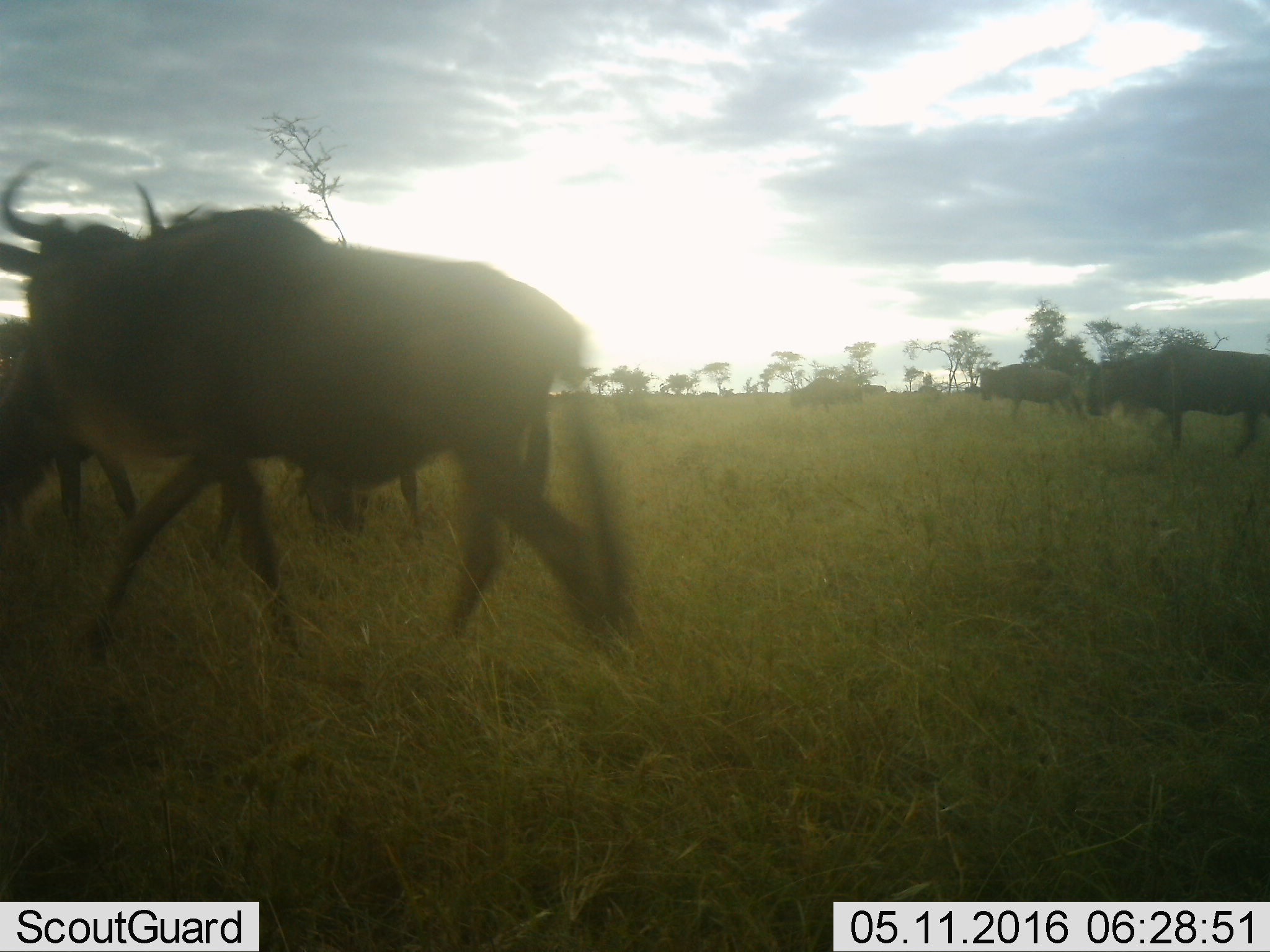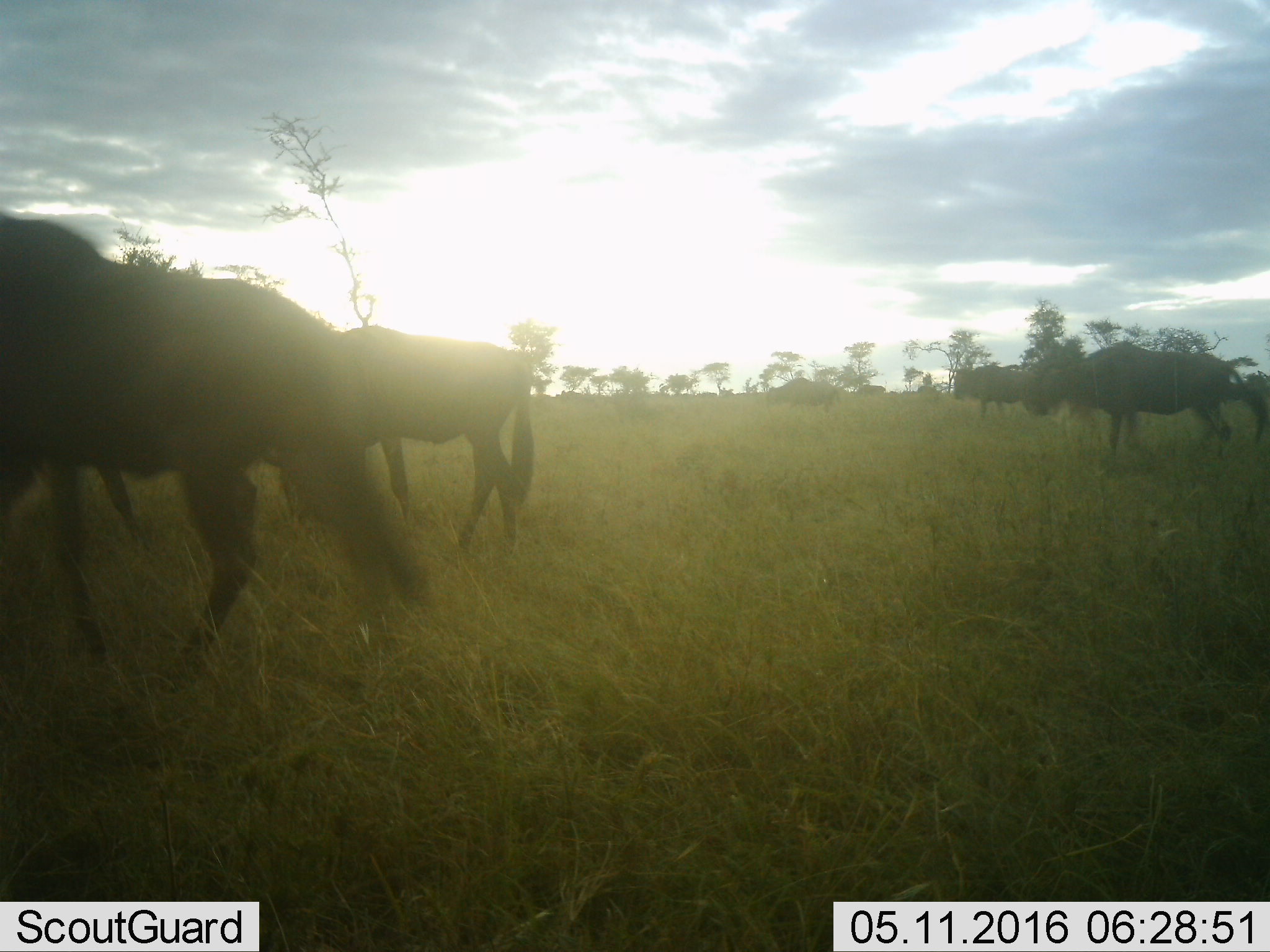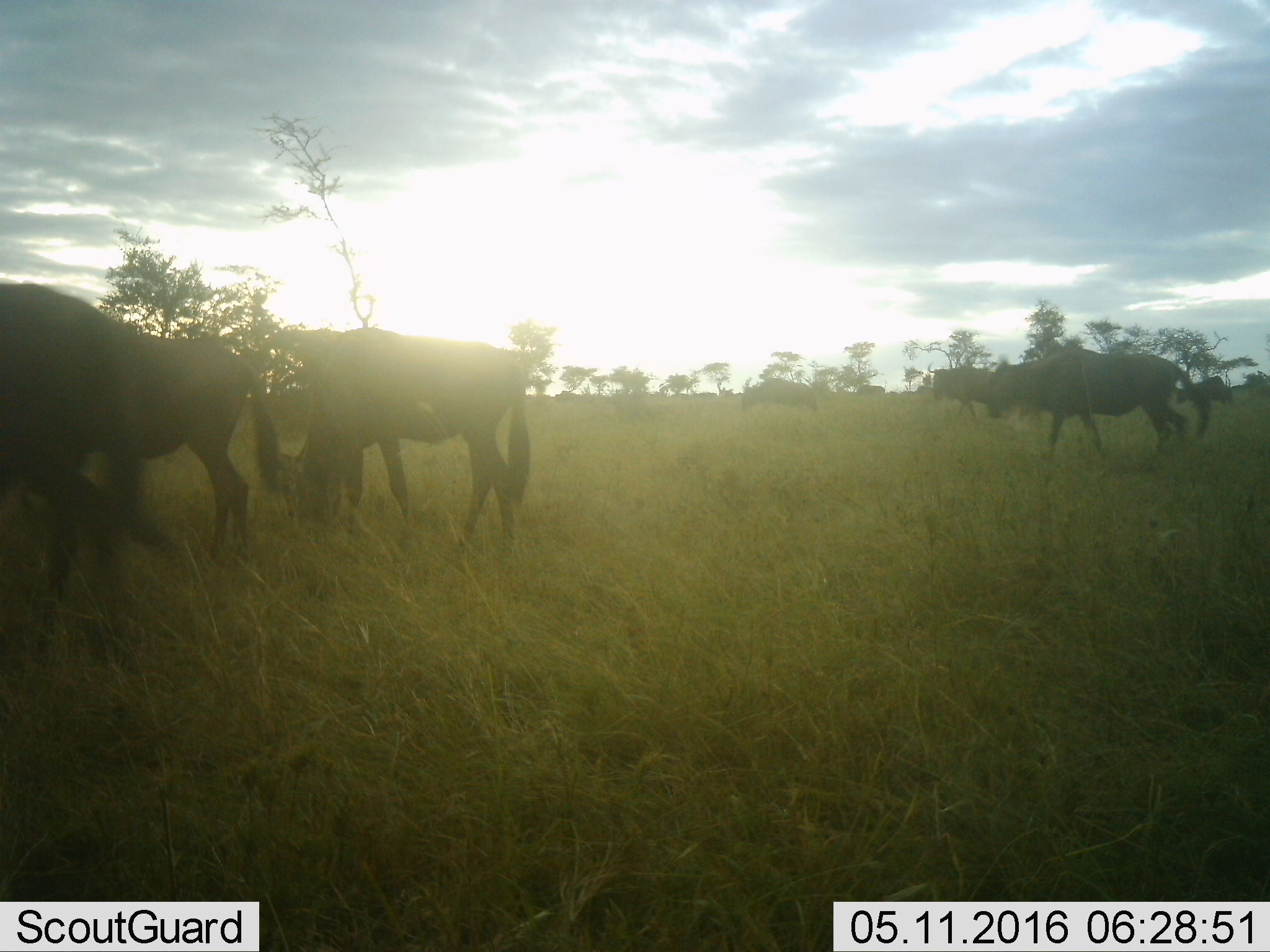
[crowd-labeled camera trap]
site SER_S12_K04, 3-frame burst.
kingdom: Animalia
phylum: Chordata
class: Mammalia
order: Artiodactyla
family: Bovidae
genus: Connochaetes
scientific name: Connochaetes taurinus taurinus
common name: blue wildebeest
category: wildebeestblue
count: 9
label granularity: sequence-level